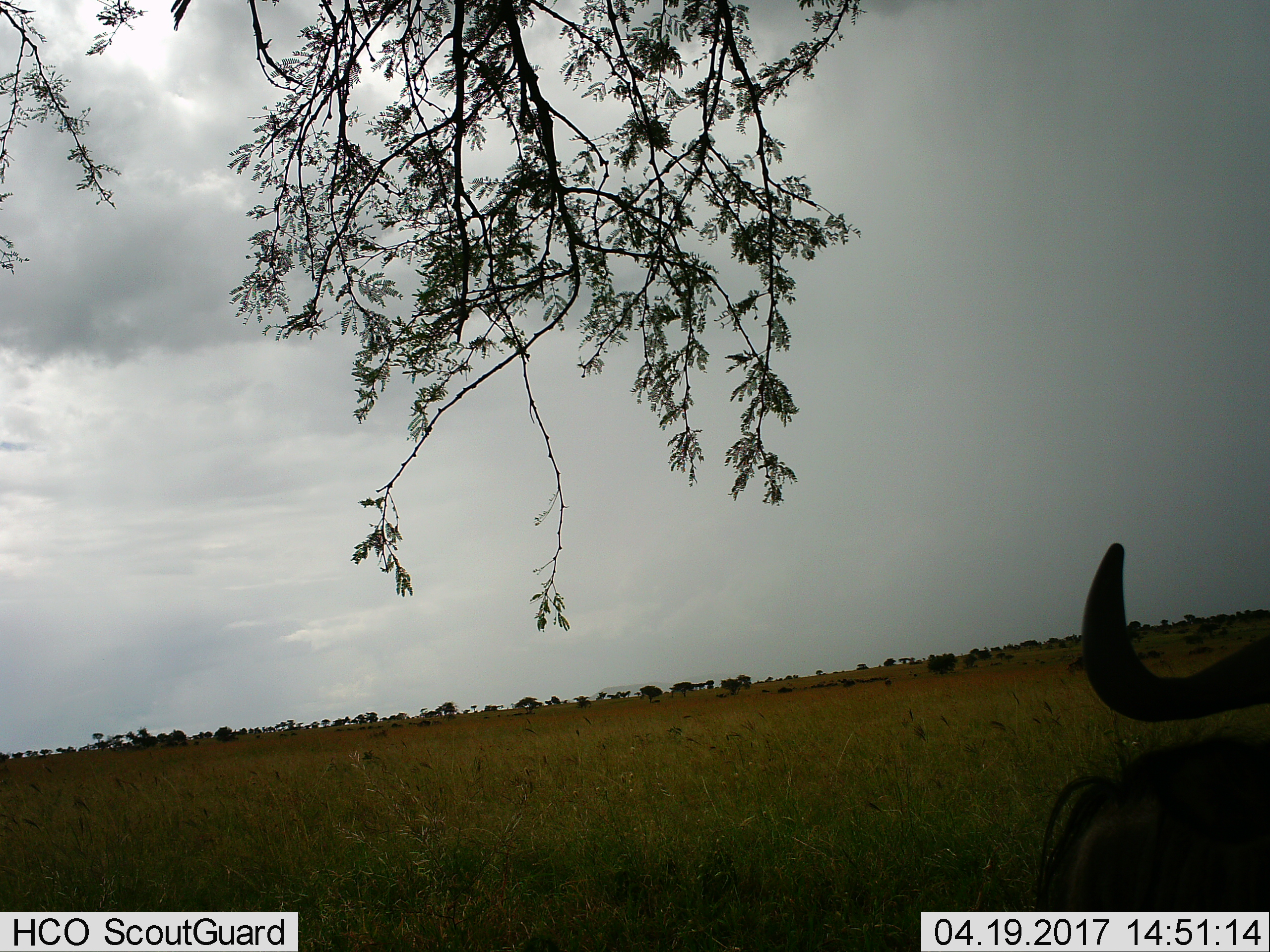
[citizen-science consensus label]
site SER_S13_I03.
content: unidentified animal